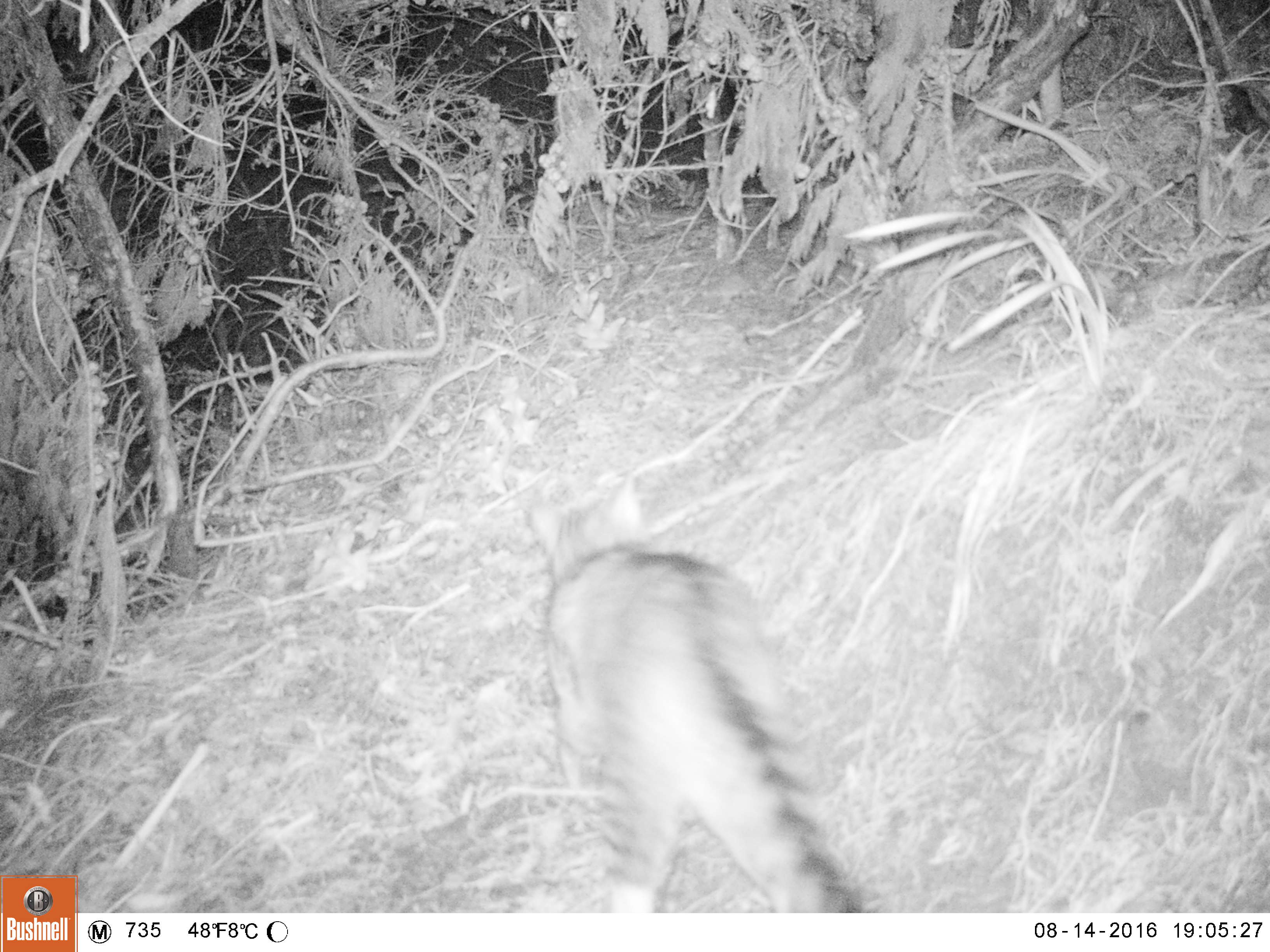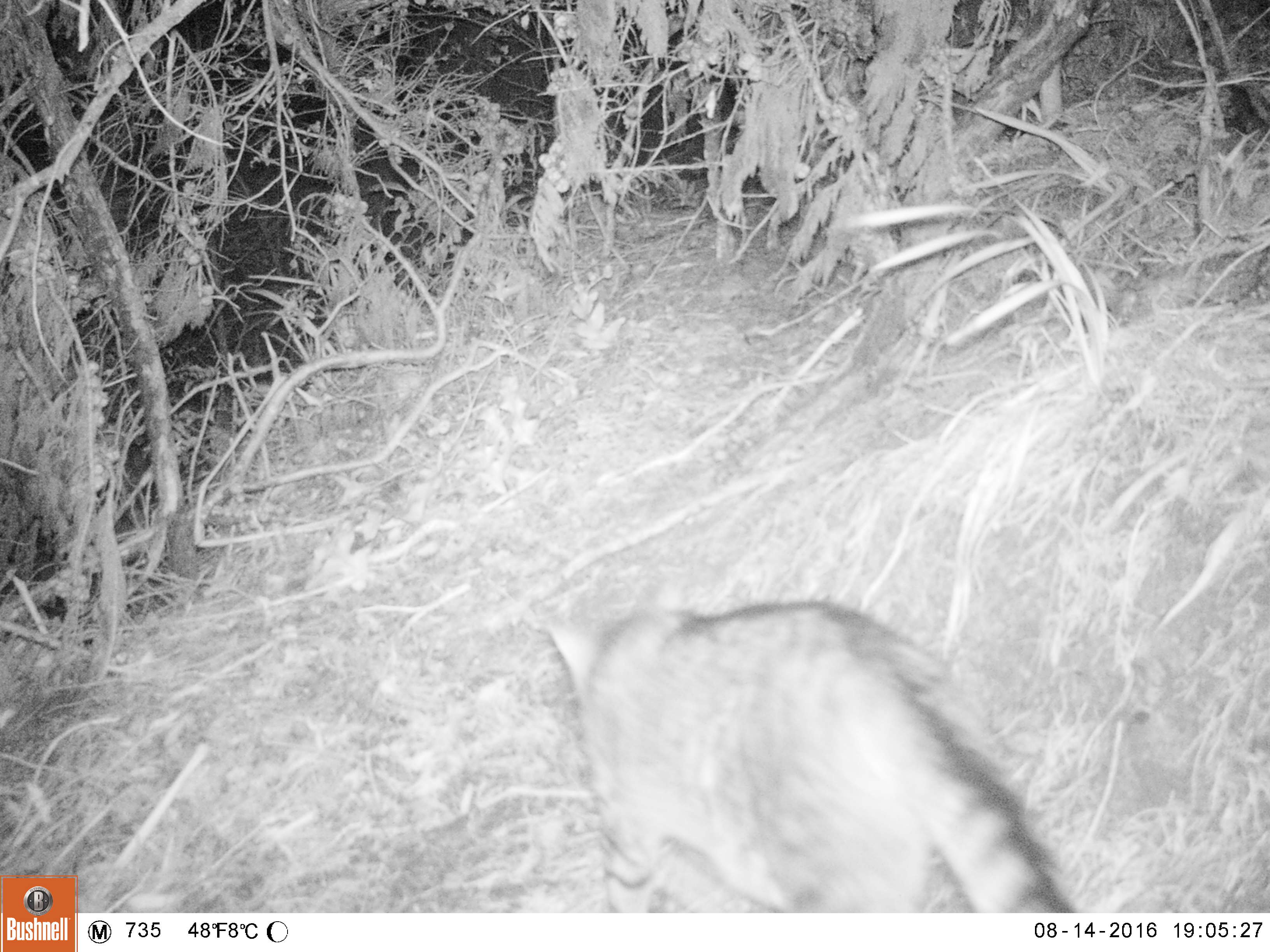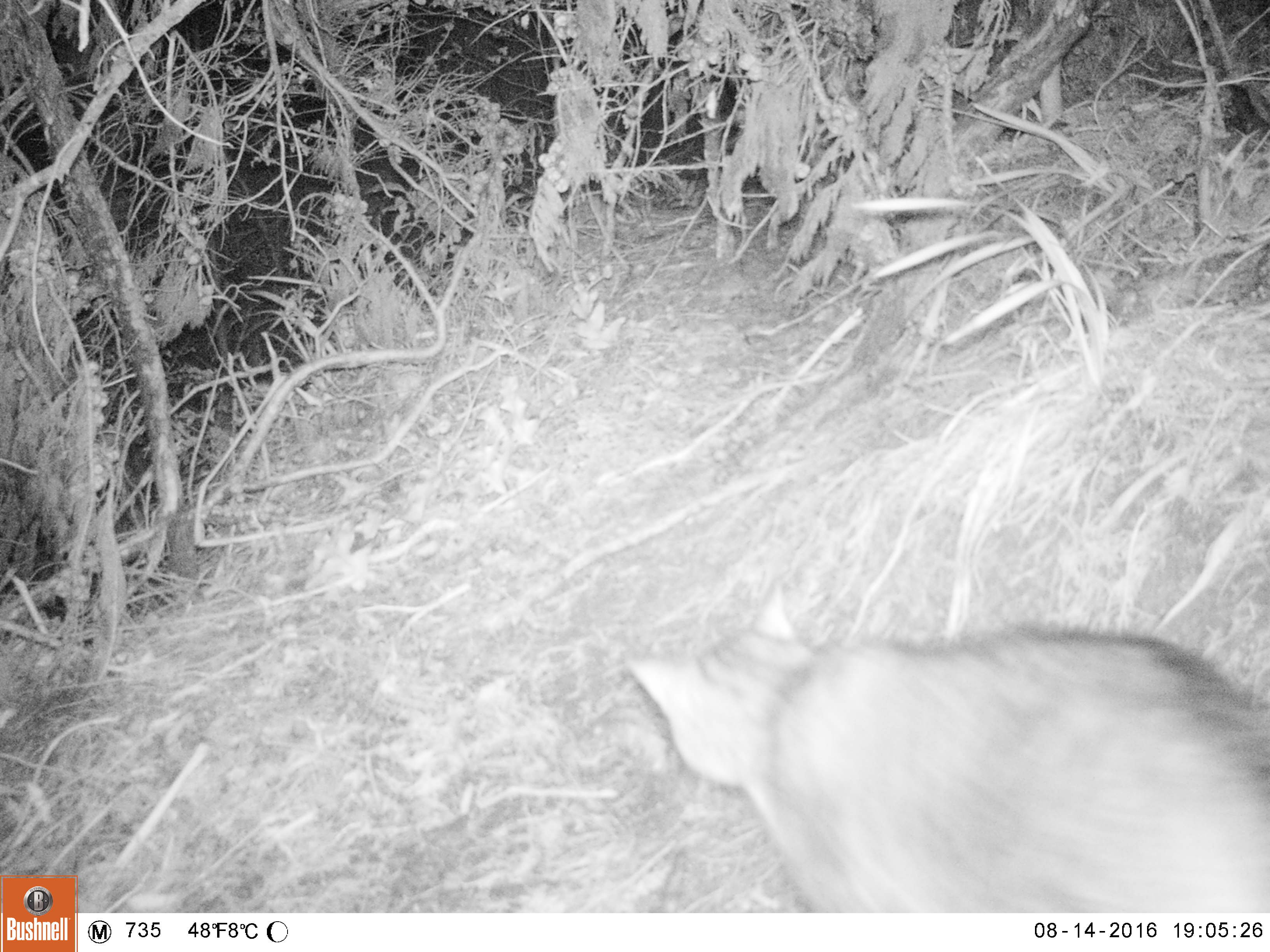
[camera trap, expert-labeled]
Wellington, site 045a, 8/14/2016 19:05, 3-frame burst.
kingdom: Animalia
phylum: Chordata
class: Mammalia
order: Carnivora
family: Felidae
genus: Felis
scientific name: Felis catus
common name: cat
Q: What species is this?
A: Cat (Felis catus).